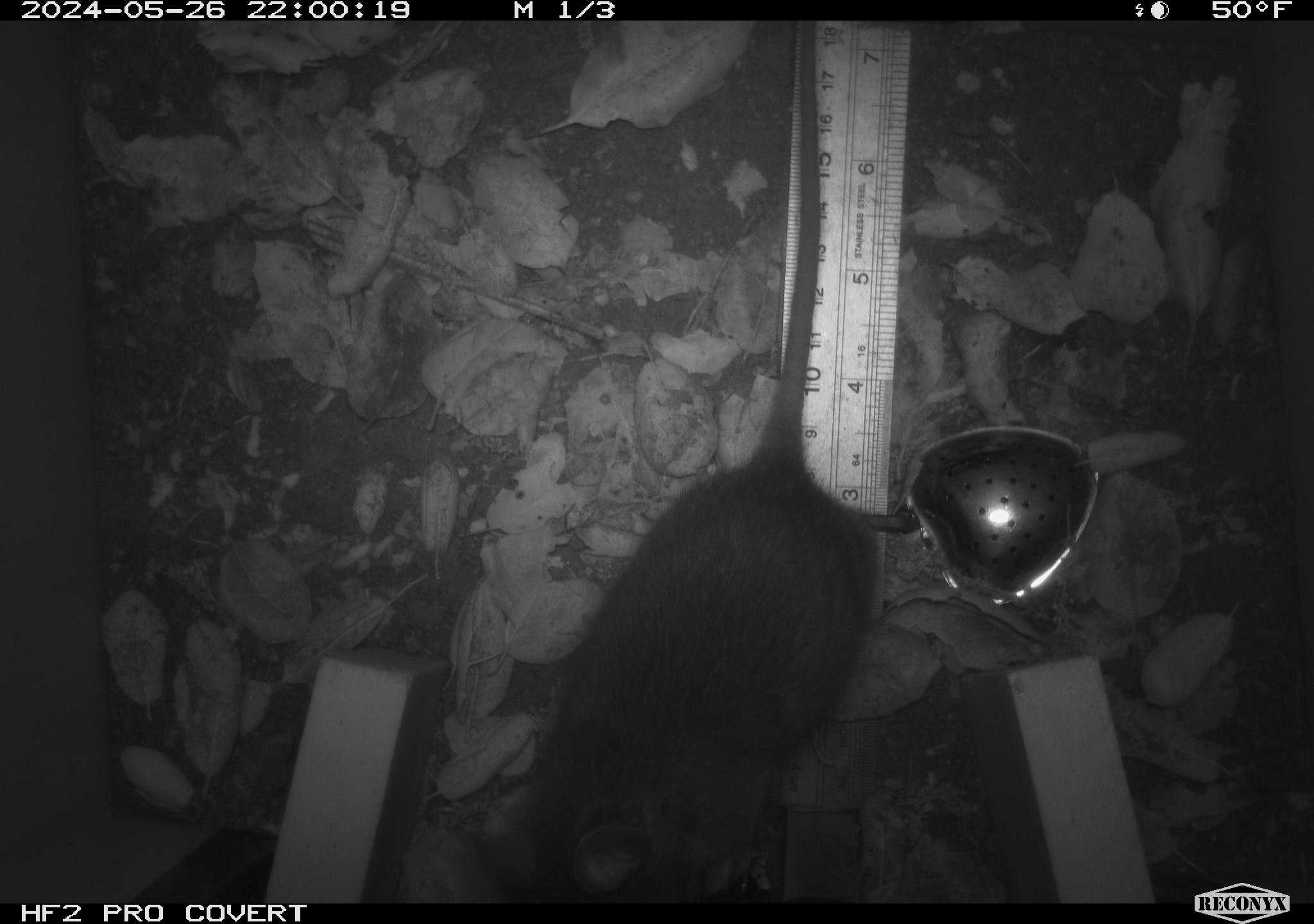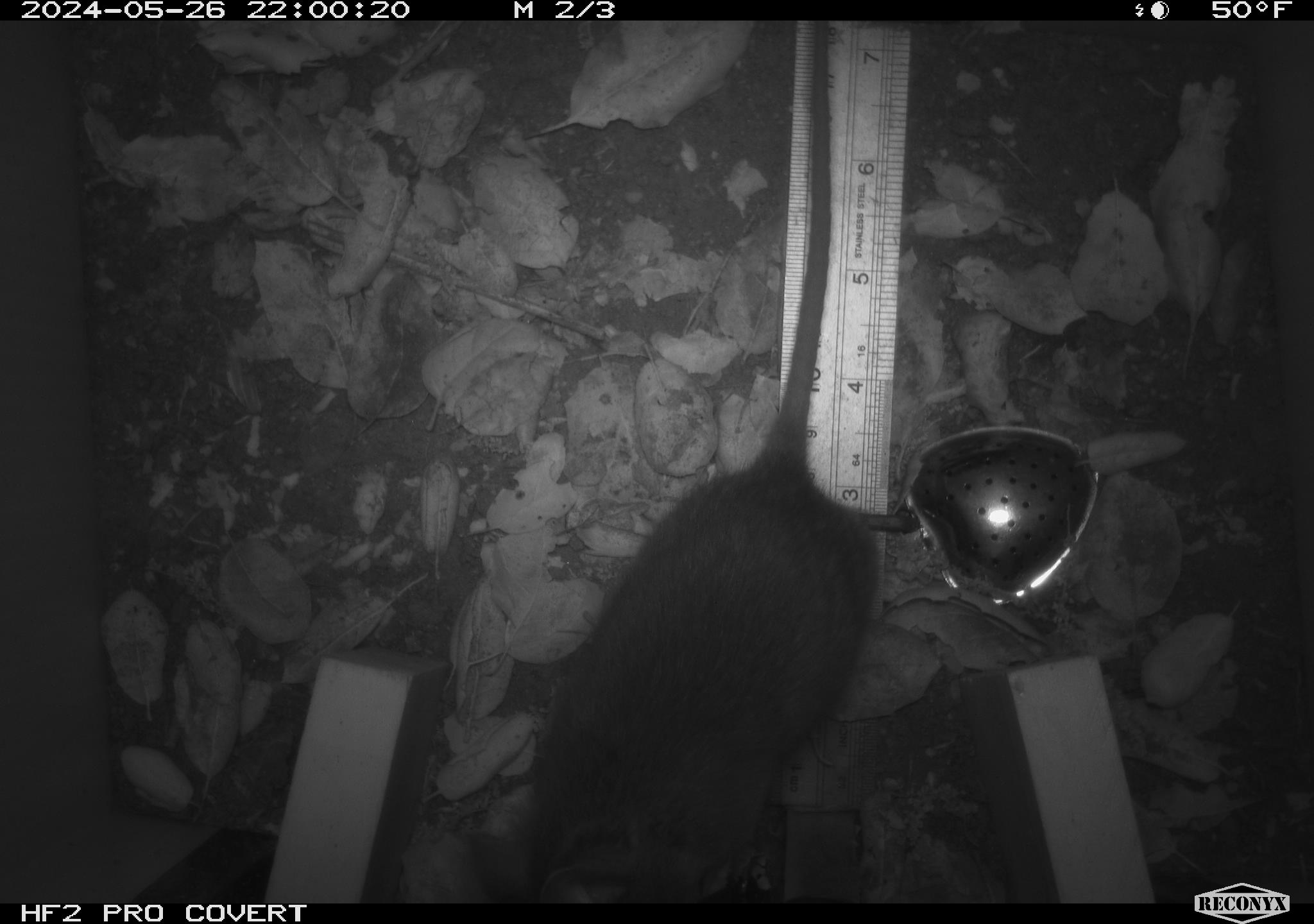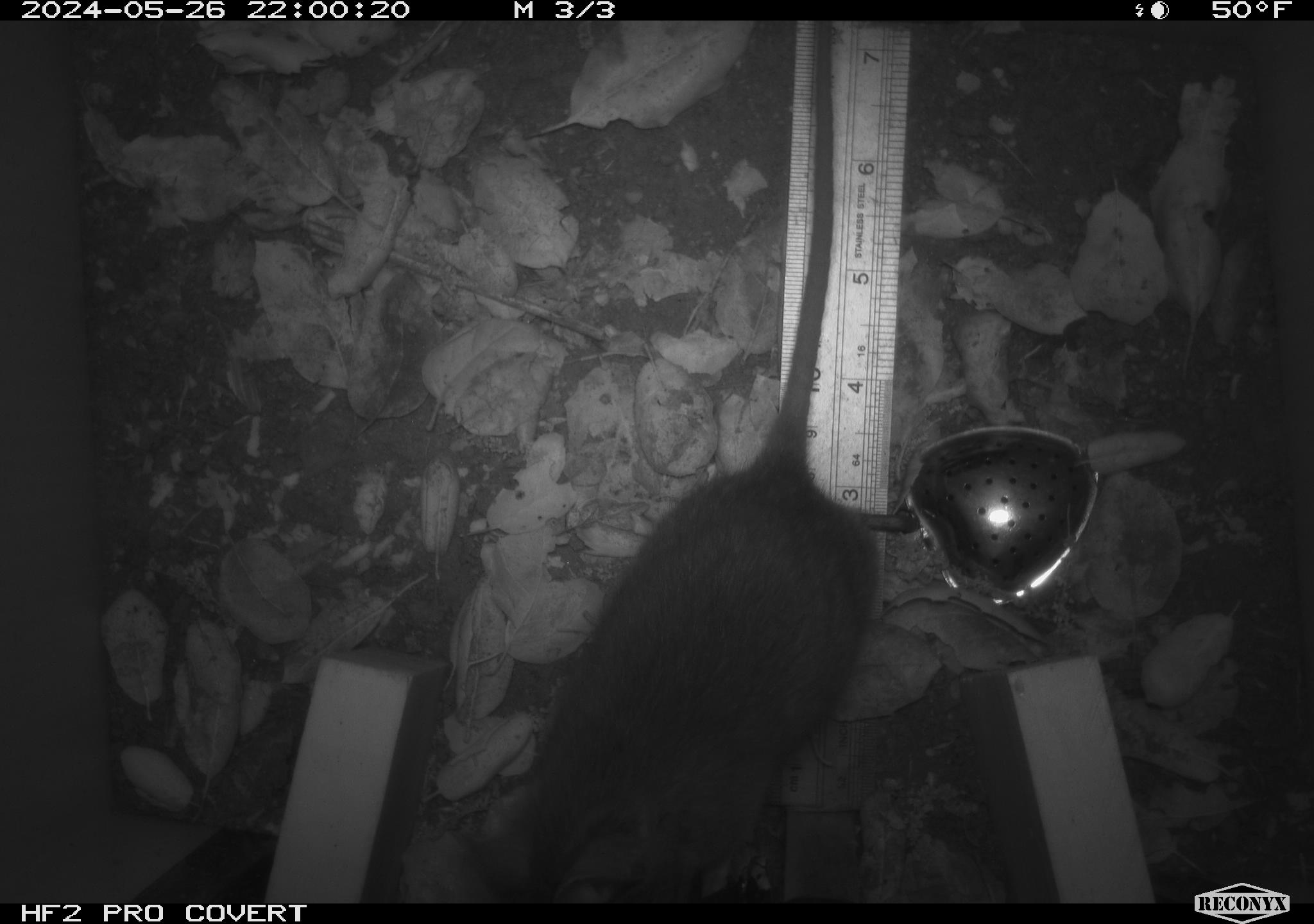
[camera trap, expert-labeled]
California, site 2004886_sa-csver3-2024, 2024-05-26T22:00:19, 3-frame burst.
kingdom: Animalia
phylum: Chordata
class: Mammalia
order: Rodentia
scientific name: Rodentia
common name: rodent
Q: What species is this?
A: Rodent (Rodentia).